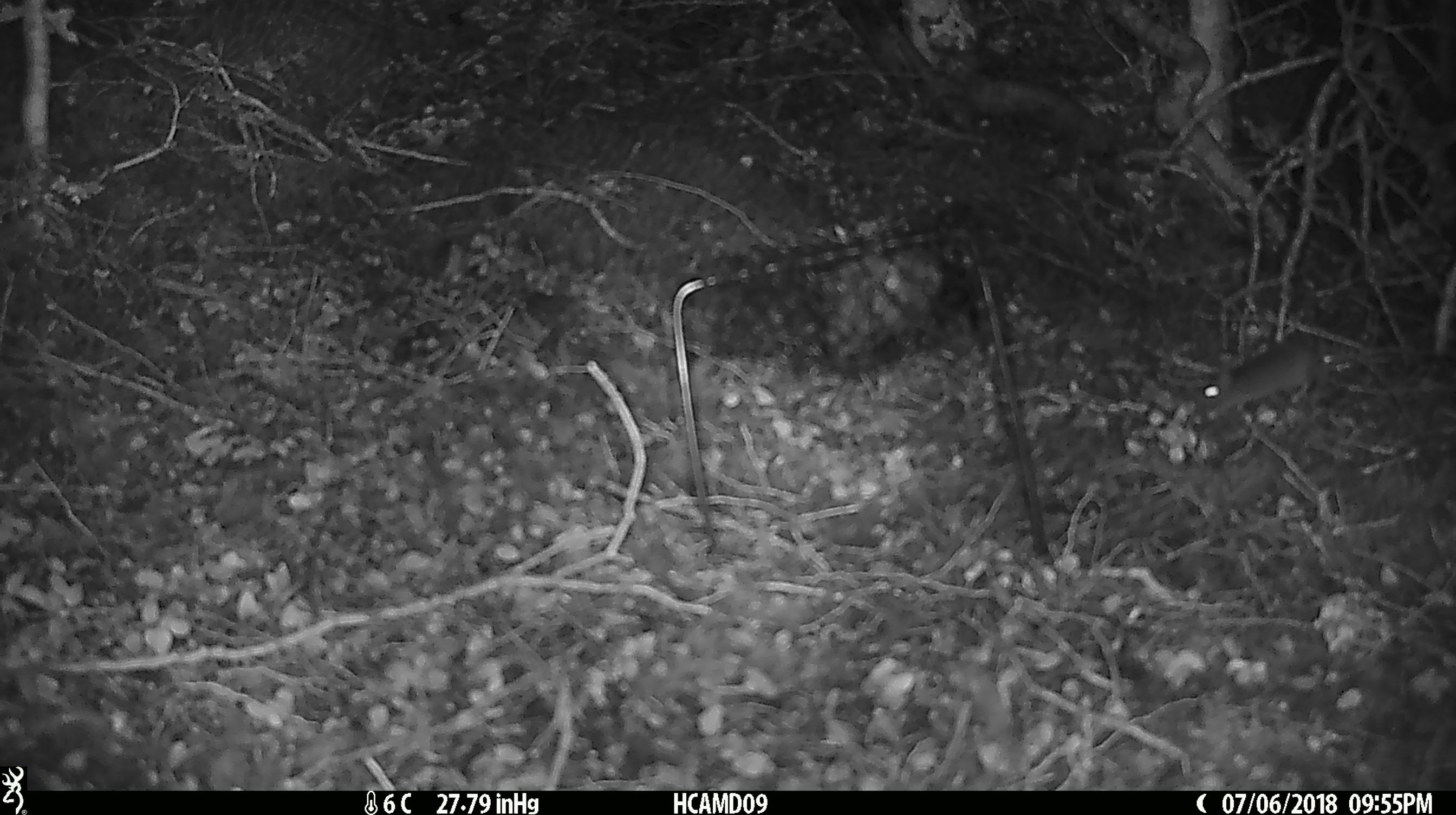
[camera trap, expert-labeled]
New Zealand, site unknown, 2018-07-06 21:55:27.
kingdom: Animalia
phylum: Chordata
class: Mammalia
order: Rodentia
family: Muridae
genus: Mus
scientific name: Mus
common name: mouse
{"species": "mouse (Mus)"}